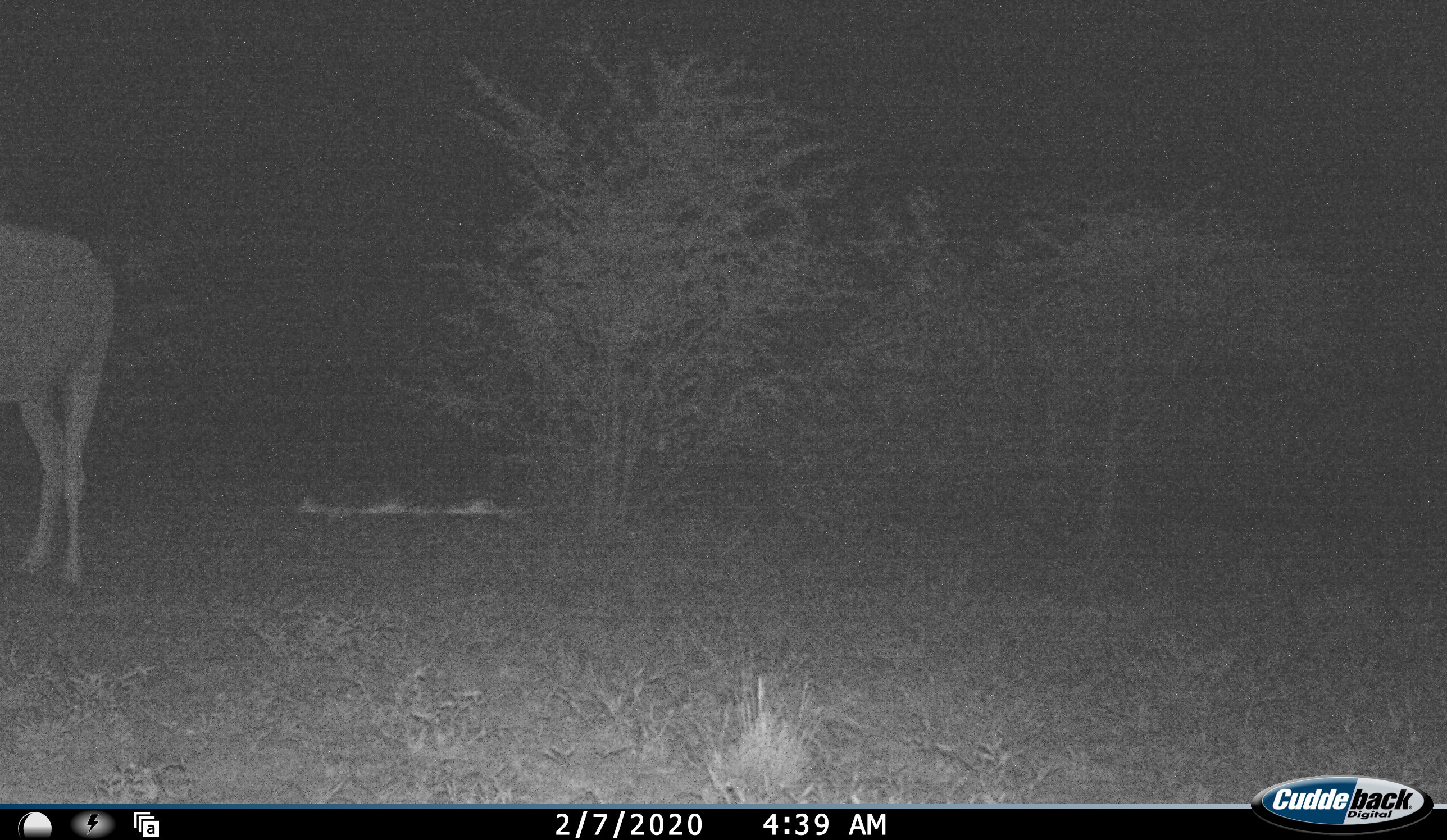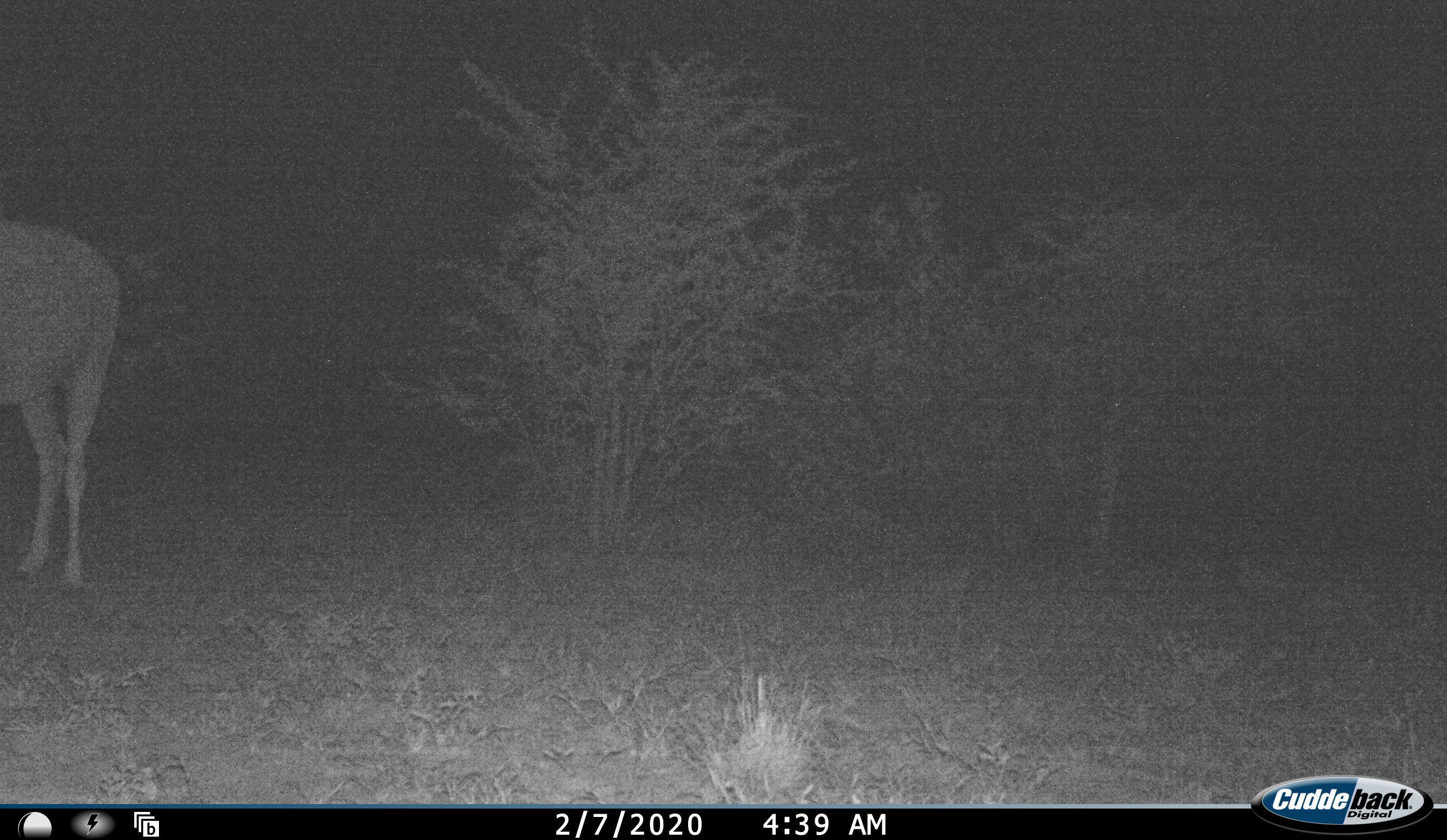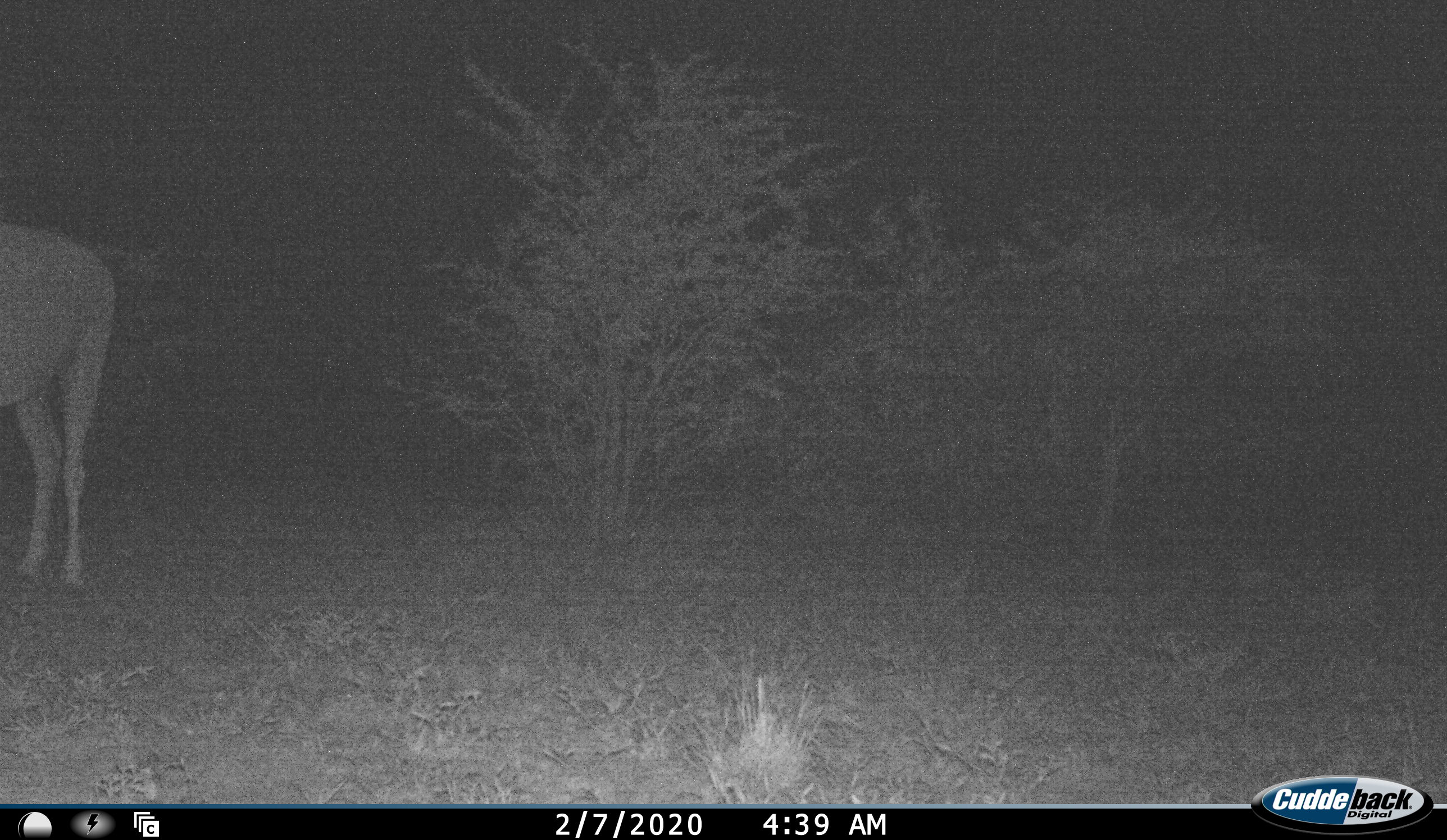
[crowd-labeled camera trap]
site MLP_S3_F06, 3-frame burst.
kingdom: Animalia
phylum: Chordata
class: Mammalia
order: Artiodactyla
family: Bovidae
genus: Tragelaphus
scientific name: Tragelaphus oryx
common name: eland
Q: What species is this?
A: Eland (Tragelaphus oryx).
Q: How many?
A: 1.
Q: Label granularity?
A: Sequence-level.